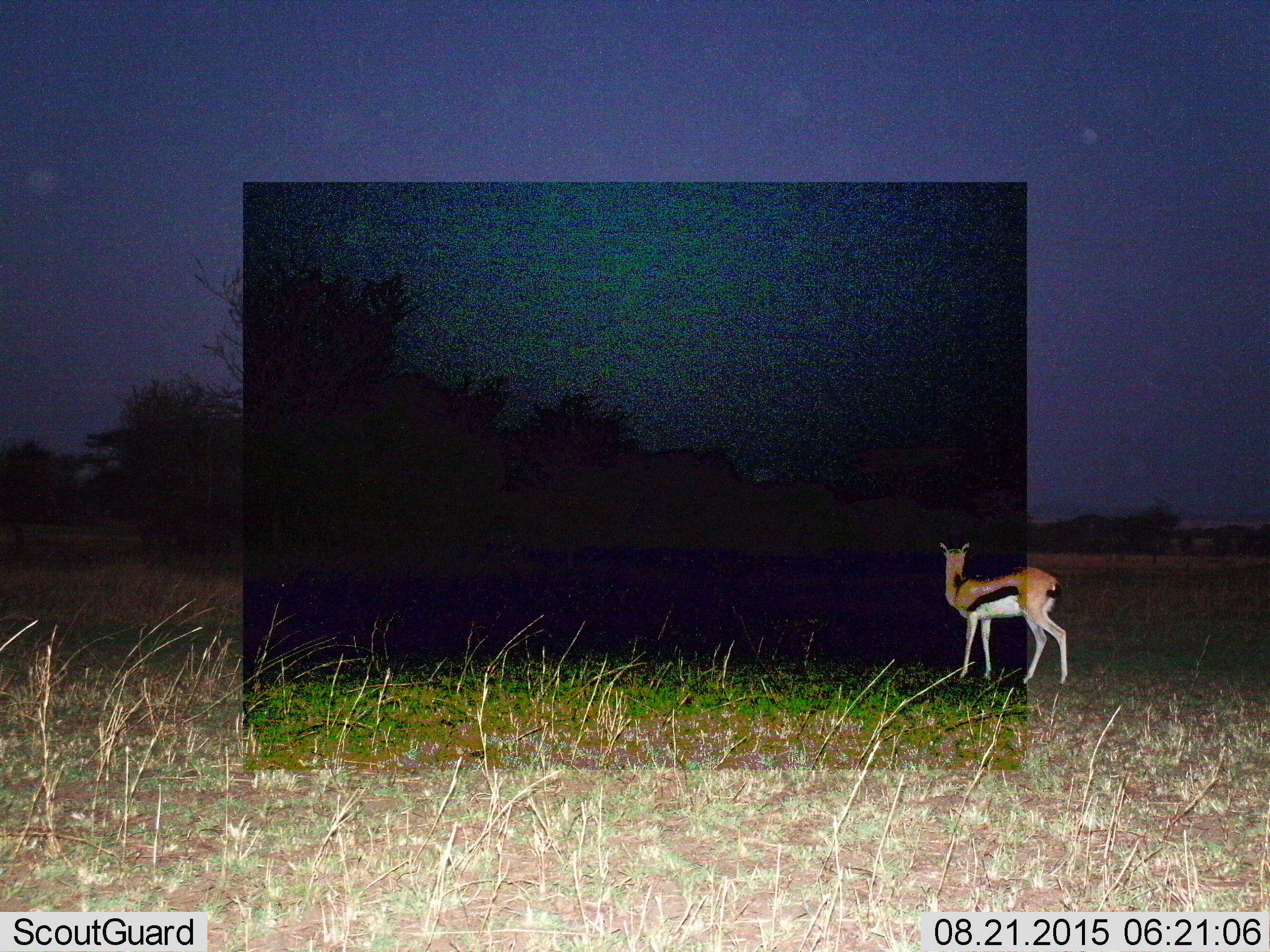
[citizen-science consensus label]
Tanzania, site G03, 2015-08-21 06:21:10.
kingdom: Animalia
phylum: Chordata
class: Mammalia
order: Artiodactyla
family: Bovidae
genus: Eudorcas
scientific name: Eudorcas thomsonii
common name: thomson's gazelle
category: gazellethomsons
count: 1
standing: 100%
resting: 0%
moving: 0%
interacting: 6%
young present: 0%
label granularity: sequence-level